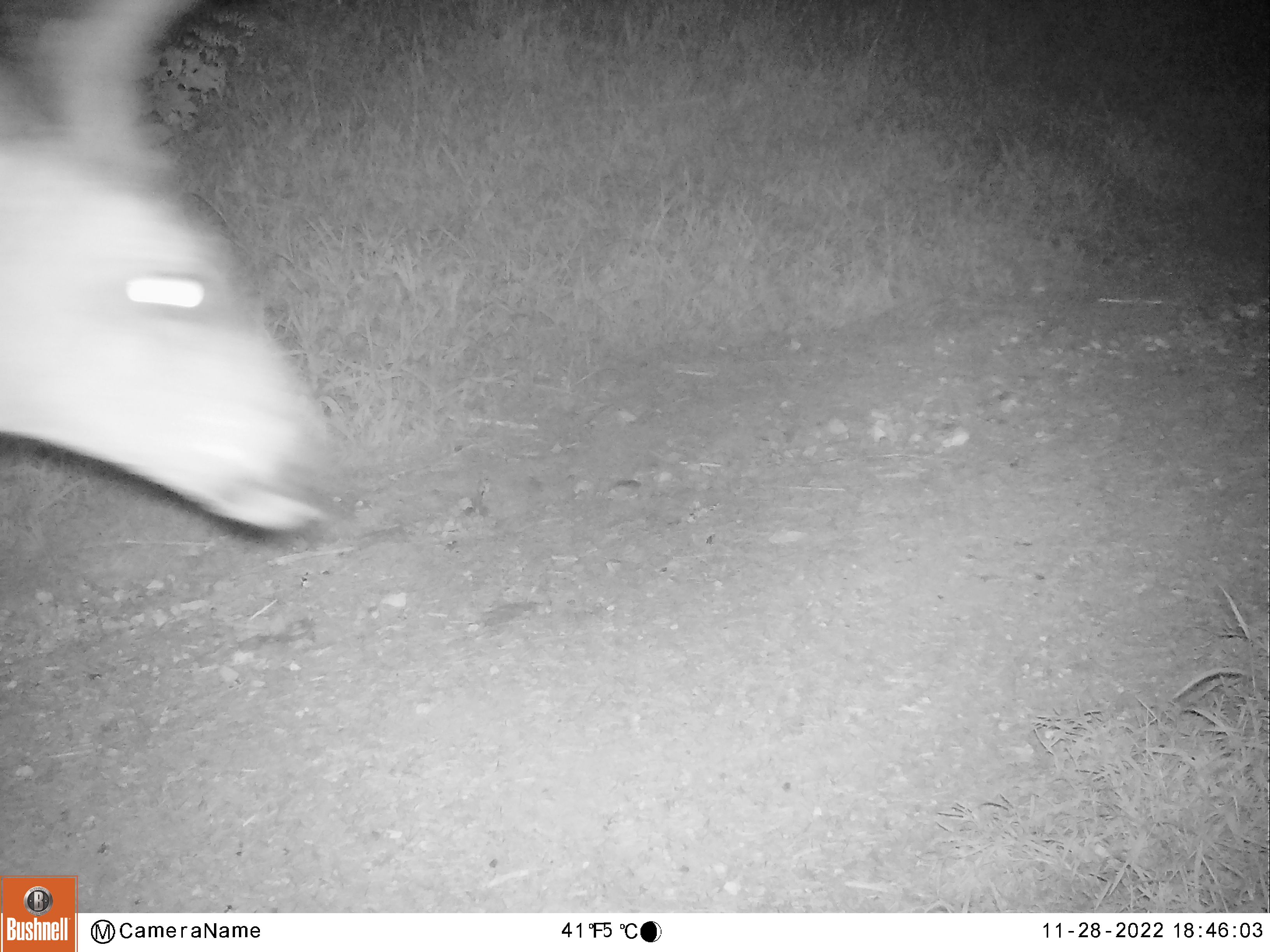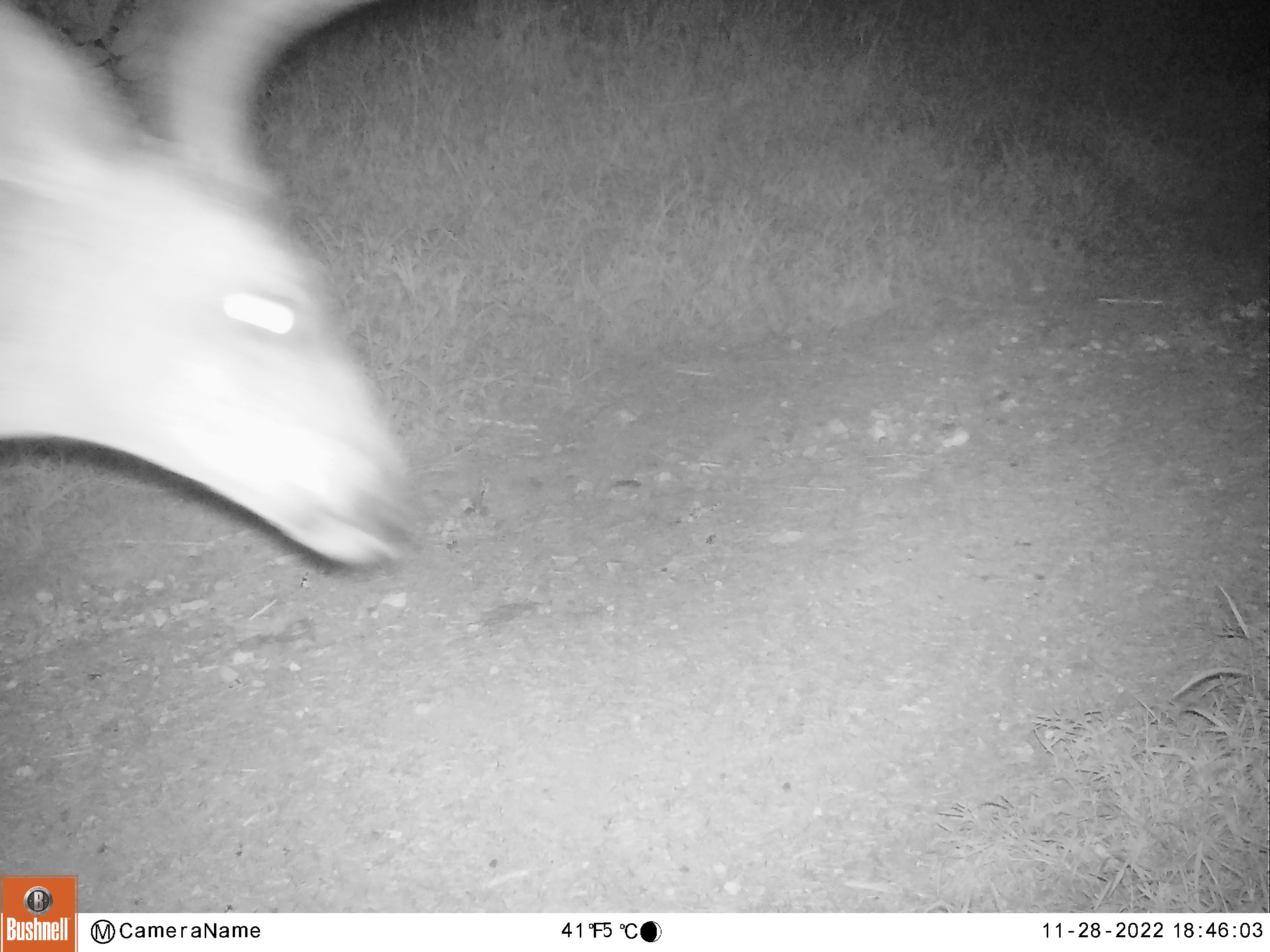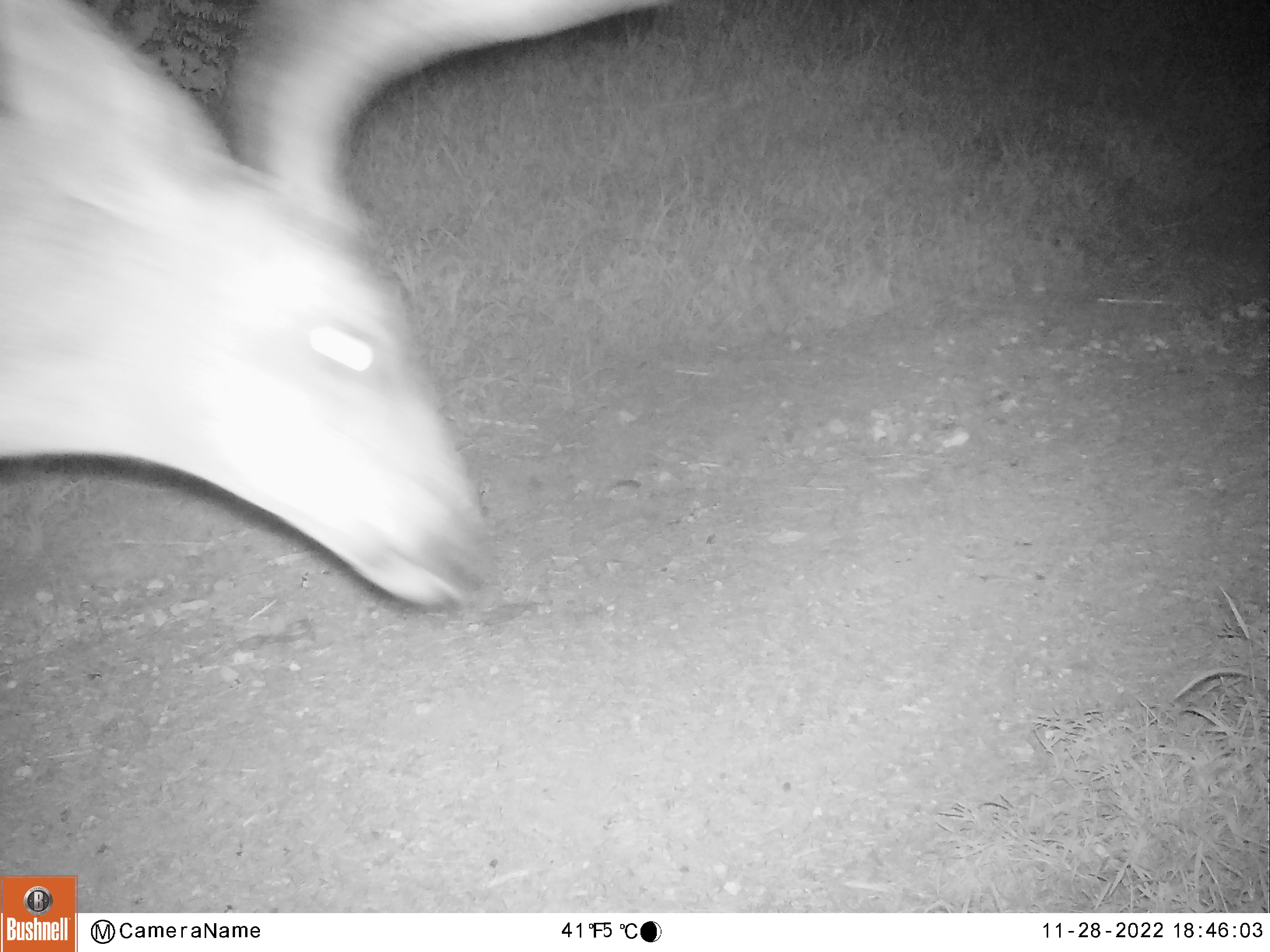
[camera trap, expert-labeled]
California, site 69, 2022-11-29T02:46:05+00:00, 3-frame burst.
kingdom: Animalia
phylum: Chordata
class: Mammalia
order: Artiodactyla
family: Cervidae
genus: Odocoileus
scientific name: Odocoileus hemionus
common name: mule deer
Mule deer (Odocoileus hemionus).